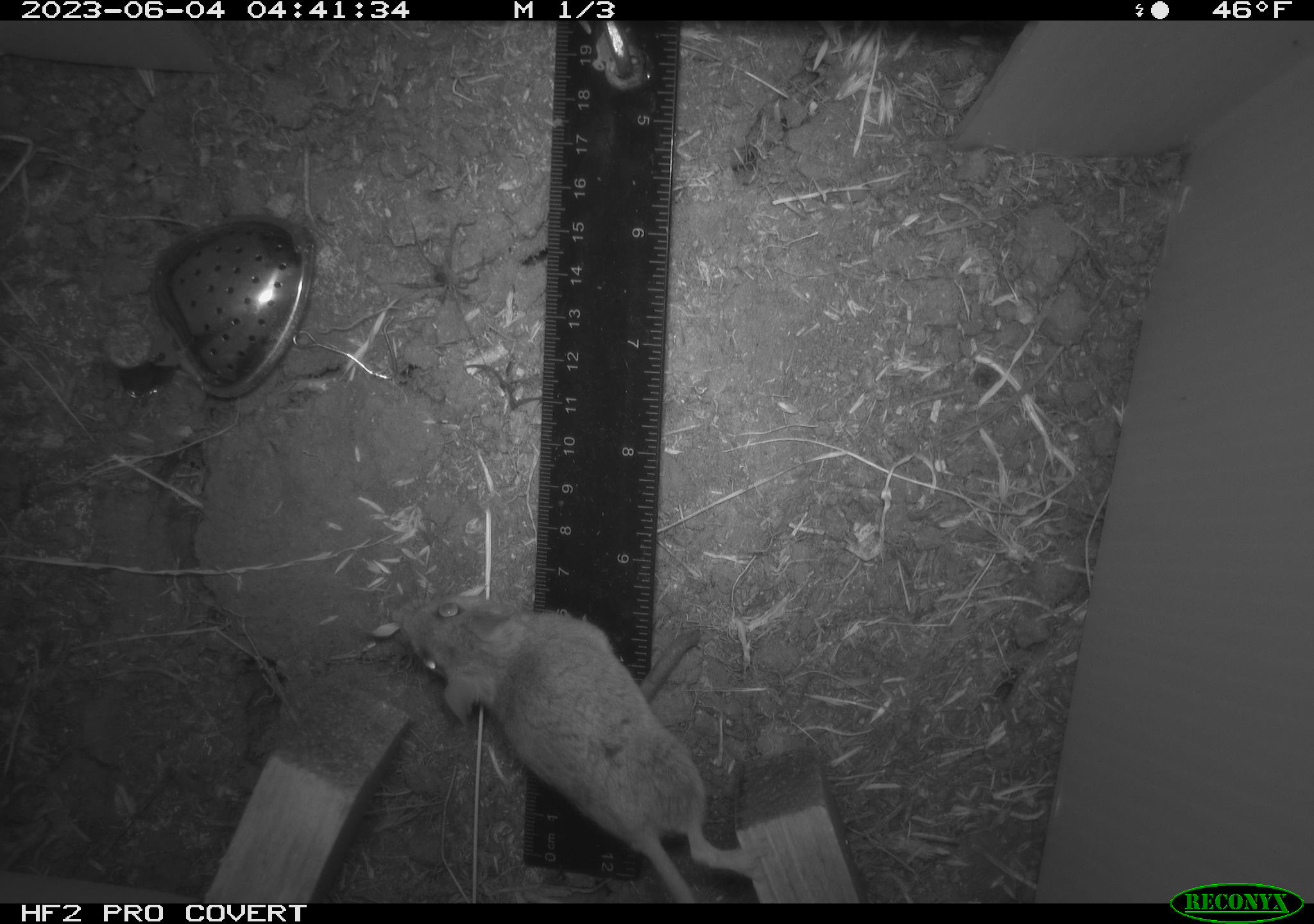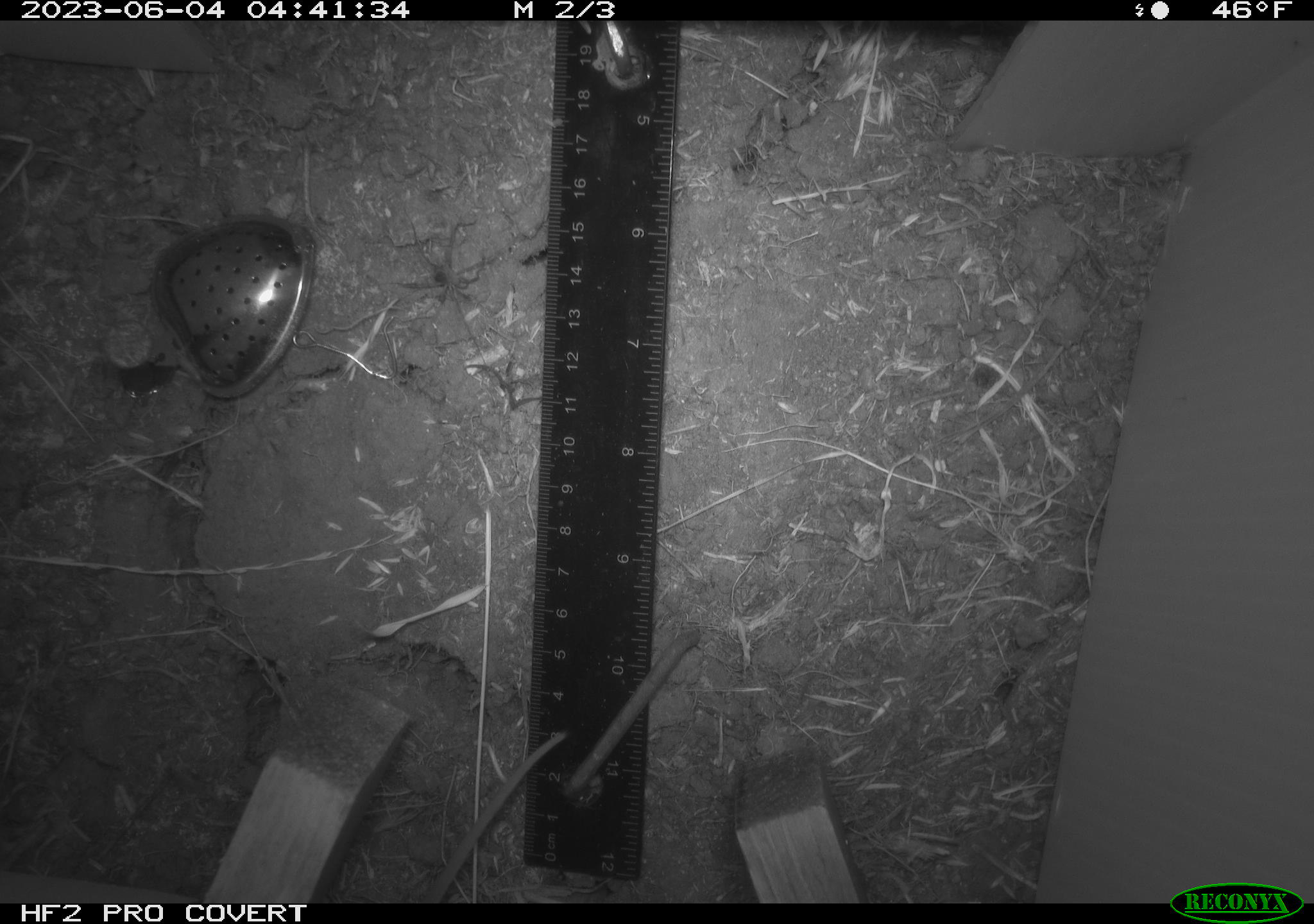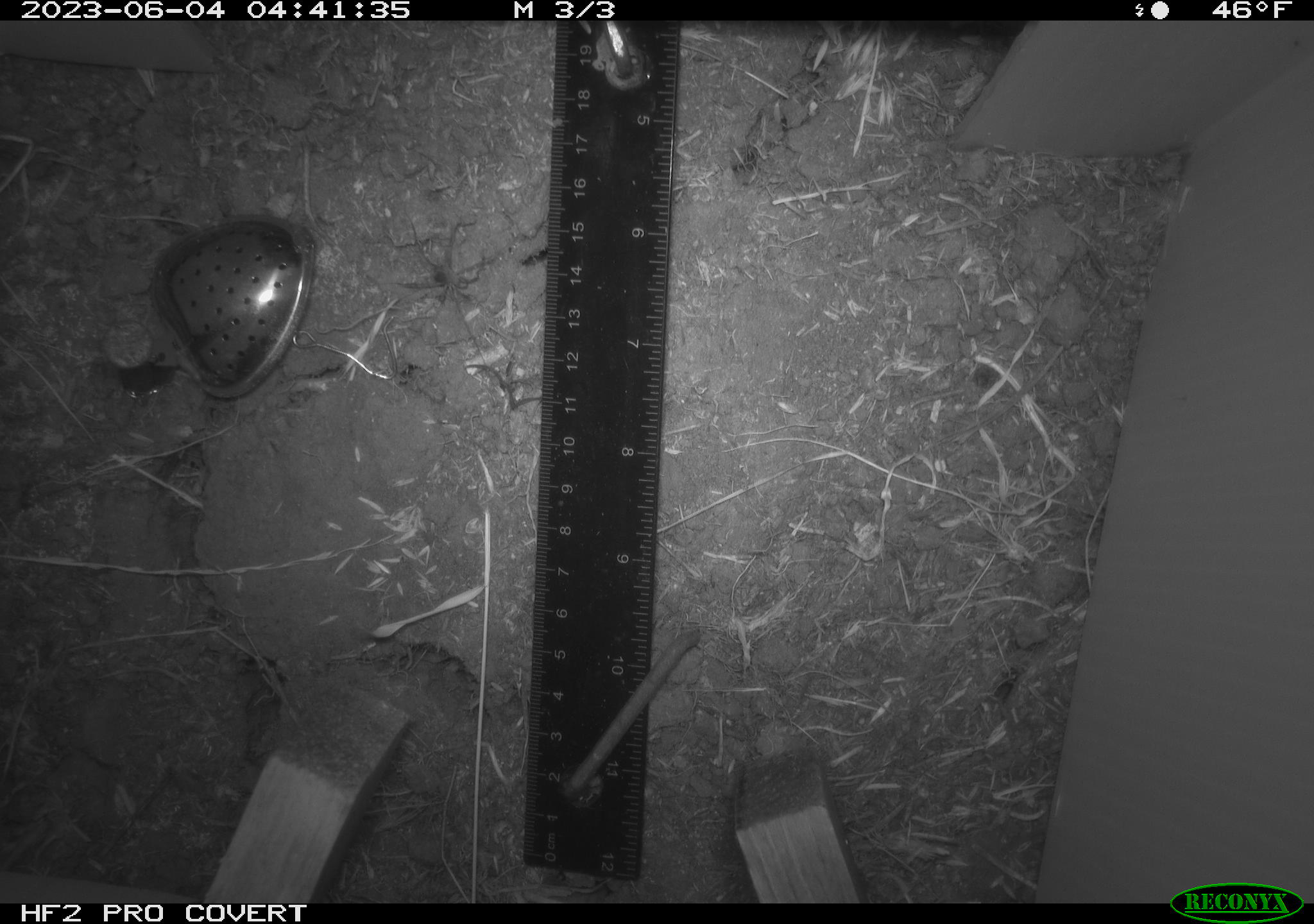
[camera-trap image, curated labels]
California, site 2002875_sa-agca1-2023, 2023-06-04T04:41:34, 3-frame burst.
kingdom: Animalia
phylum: Chordata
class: Mammalia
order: Rodentia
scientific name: Rodentia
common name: mouse species